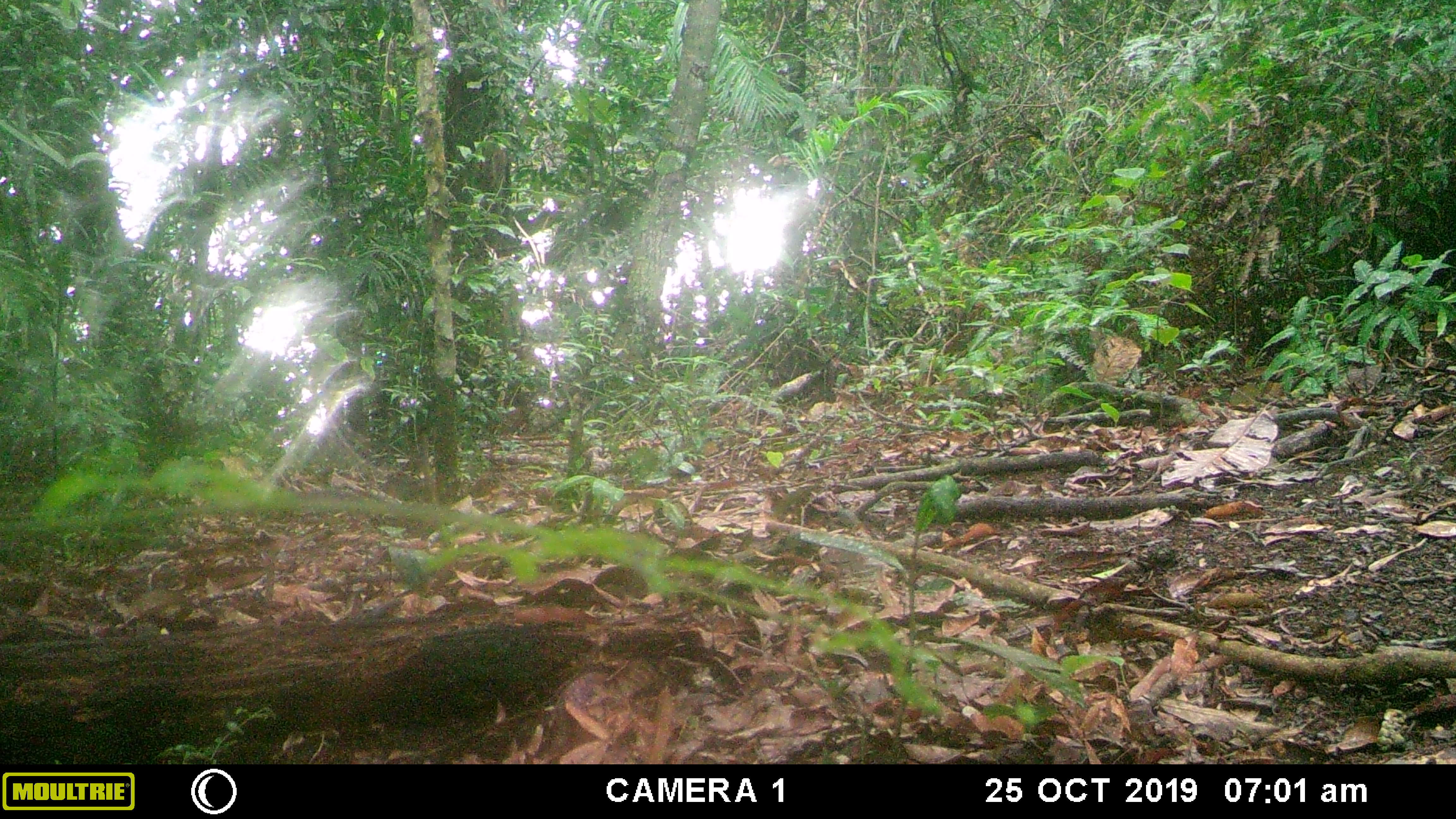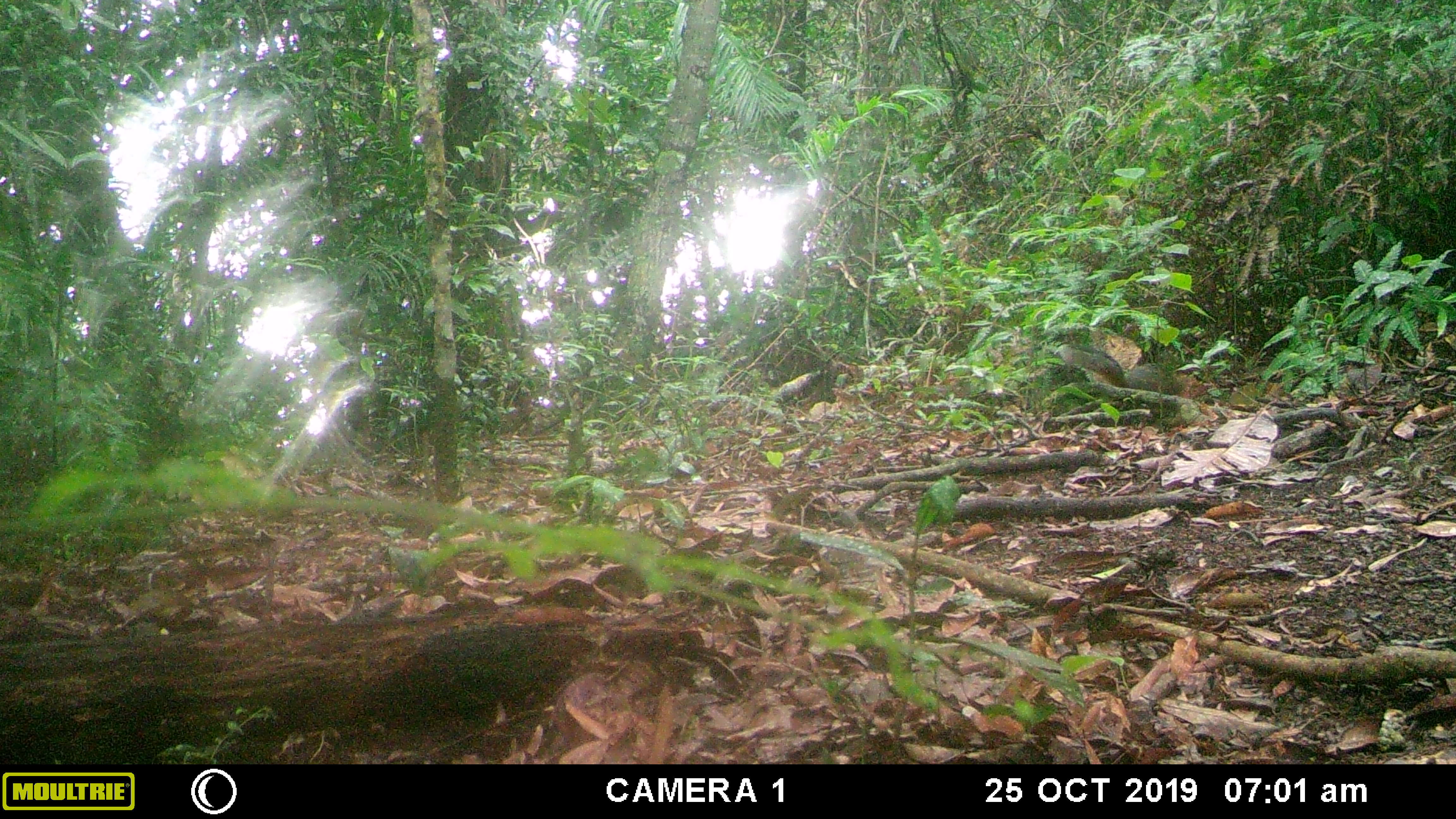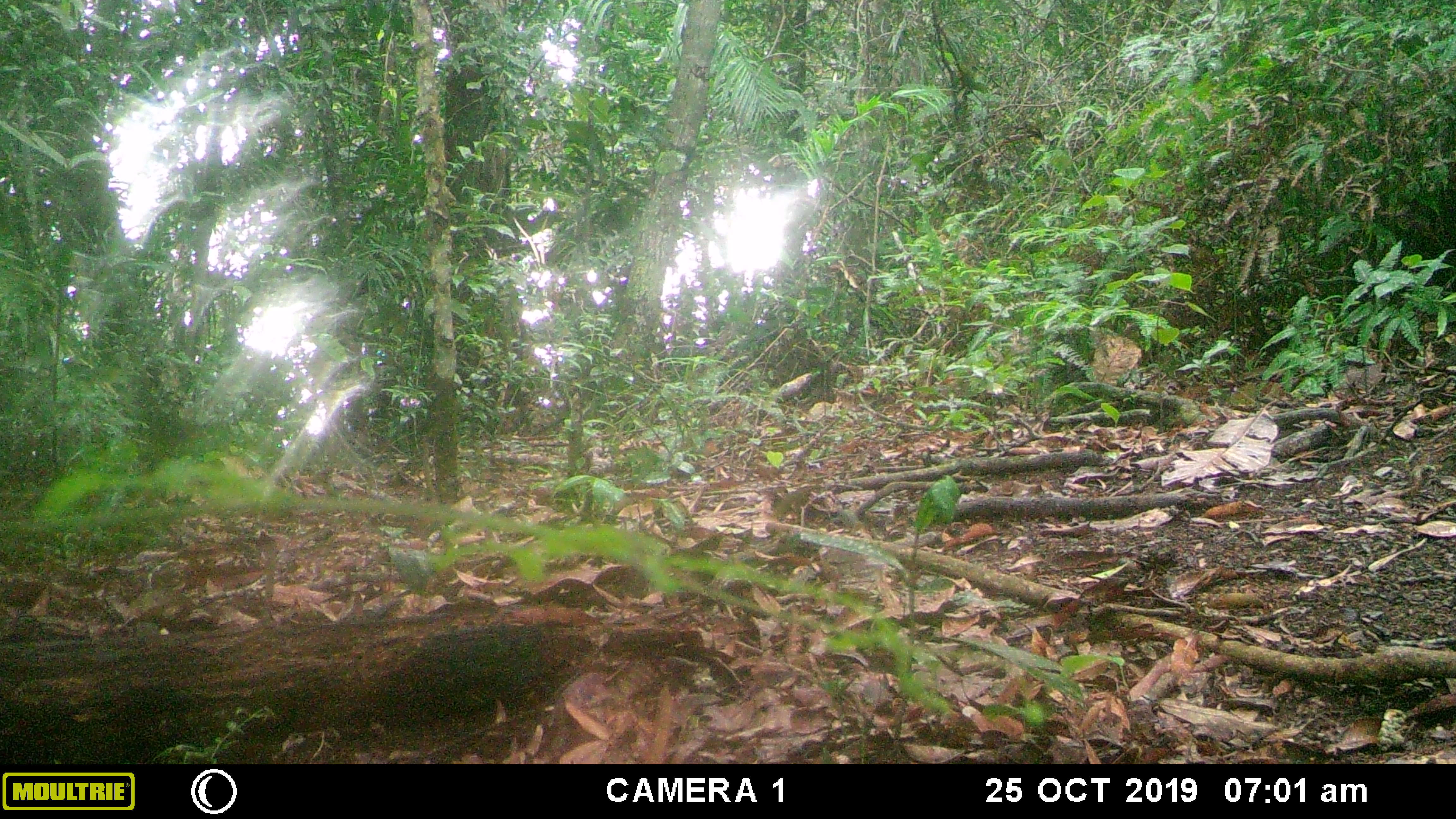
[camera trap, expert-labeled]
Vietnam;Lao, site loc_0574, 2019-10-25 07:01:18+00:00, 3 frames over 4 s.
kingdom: Animalia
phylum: Chordata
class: Mammalia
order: Rodentia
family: Sciuridae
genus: Dremomys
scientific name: Dremomys rufigenis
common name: red-cheeked squirrel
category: red cheeked squirrel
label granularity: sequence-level